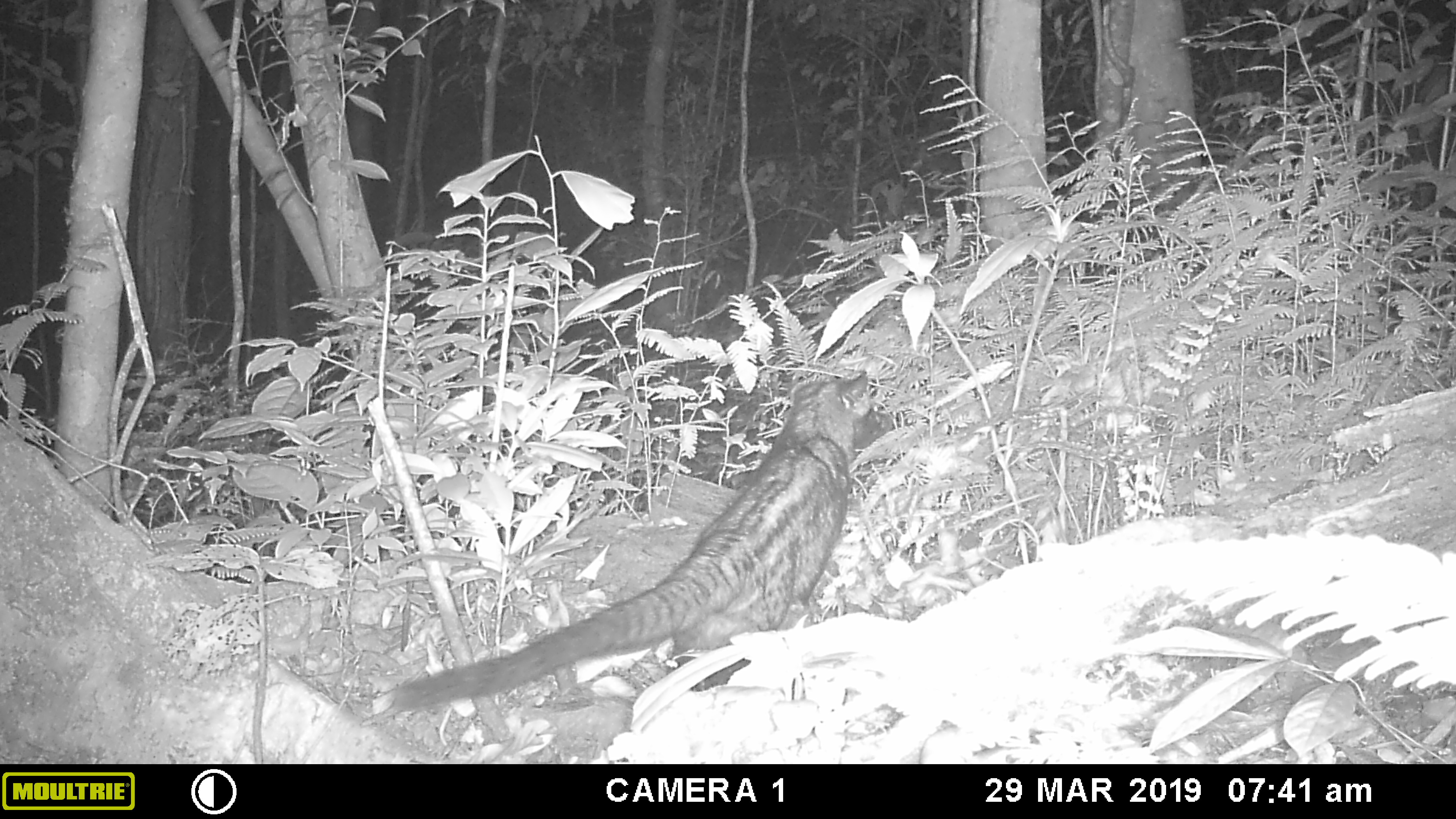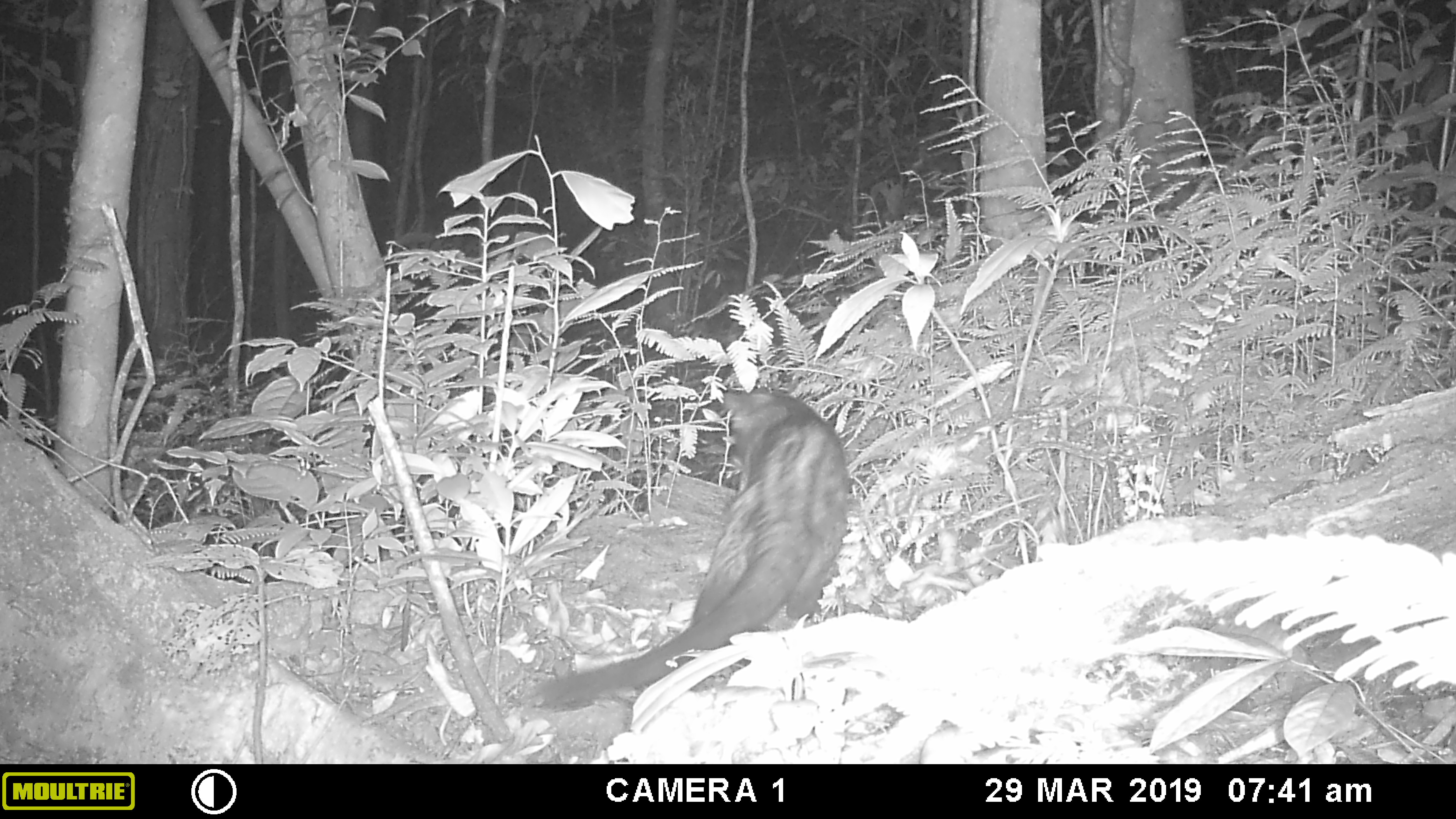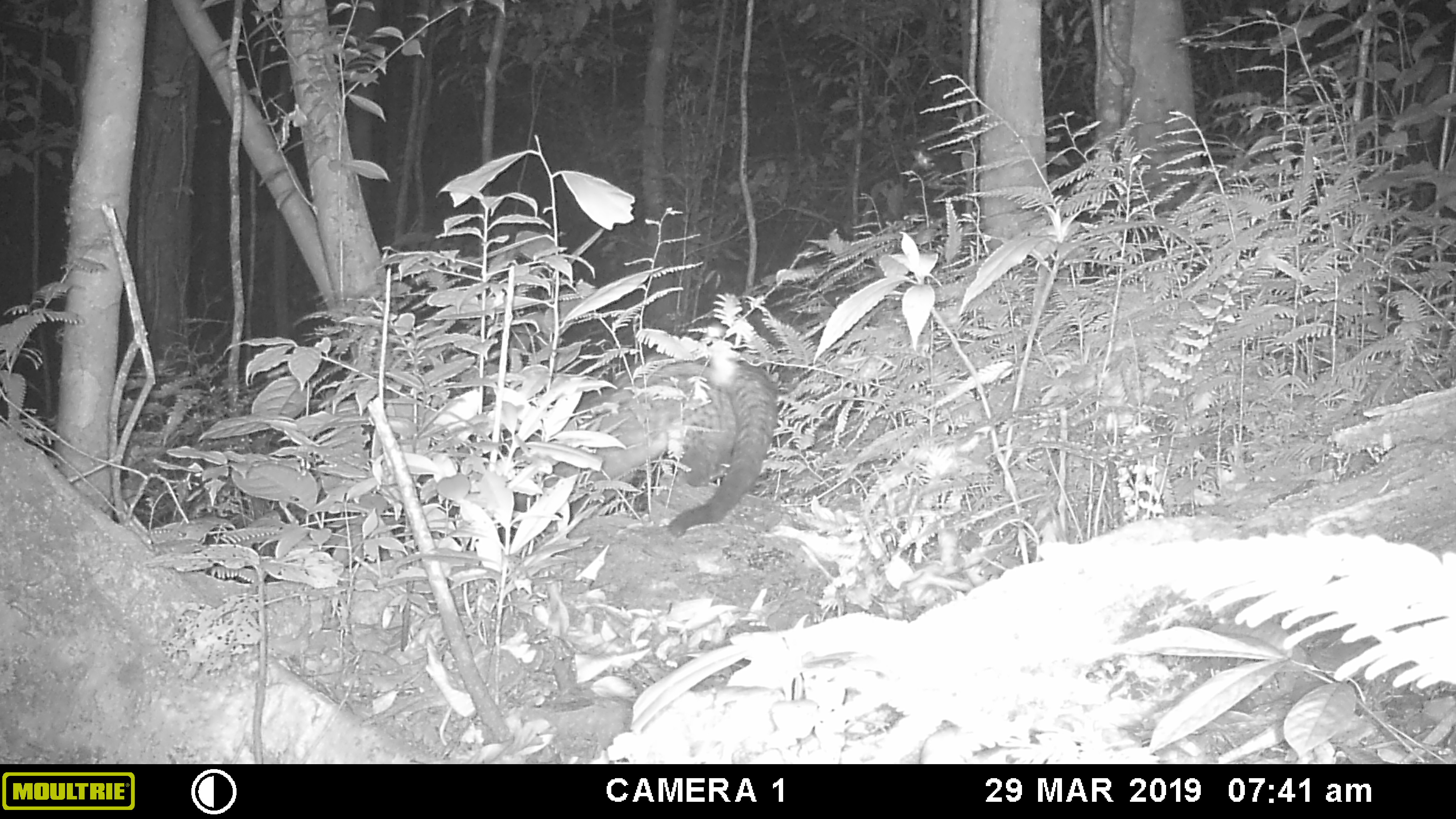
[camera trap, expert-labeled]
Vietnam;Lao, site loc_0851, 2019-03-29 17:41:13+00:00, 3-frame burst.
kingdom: Animalia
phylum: Chordata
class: Mammalia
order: Carnivora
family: Viverridae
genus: Paradoxurus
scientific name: Paradoxurus hermaphroditus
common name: common palm civet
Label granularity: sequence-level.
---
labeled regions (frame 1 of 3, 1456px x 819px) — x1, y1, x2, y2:
common palm civet: 392, 368, 894, 710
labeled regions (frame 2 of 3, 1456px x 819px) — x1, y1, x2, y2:
common palm civet: 535, 386, 852, 710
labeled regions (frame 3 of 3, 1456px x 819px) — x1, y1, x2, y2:
common palm civet: 515, 351, 781, 541